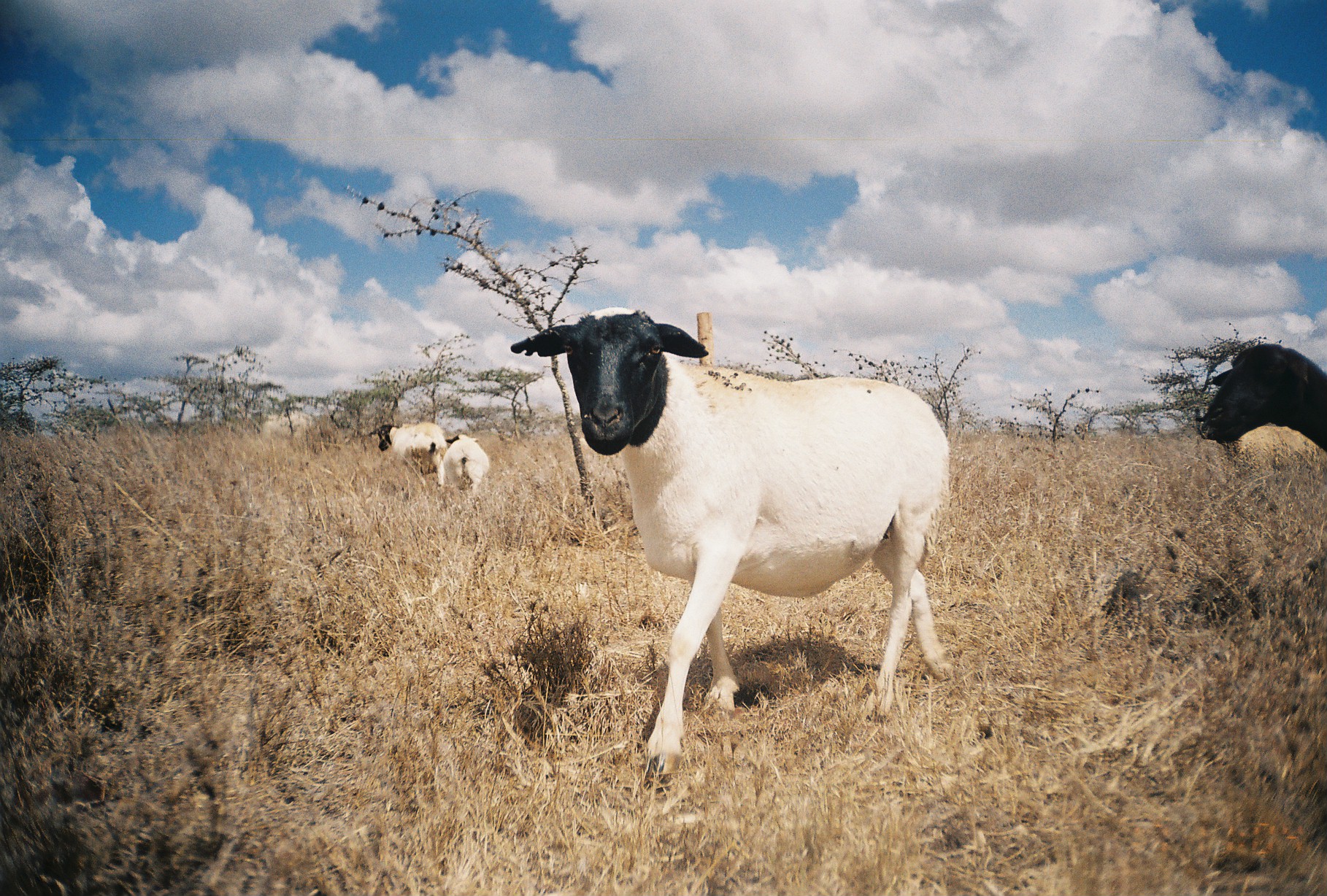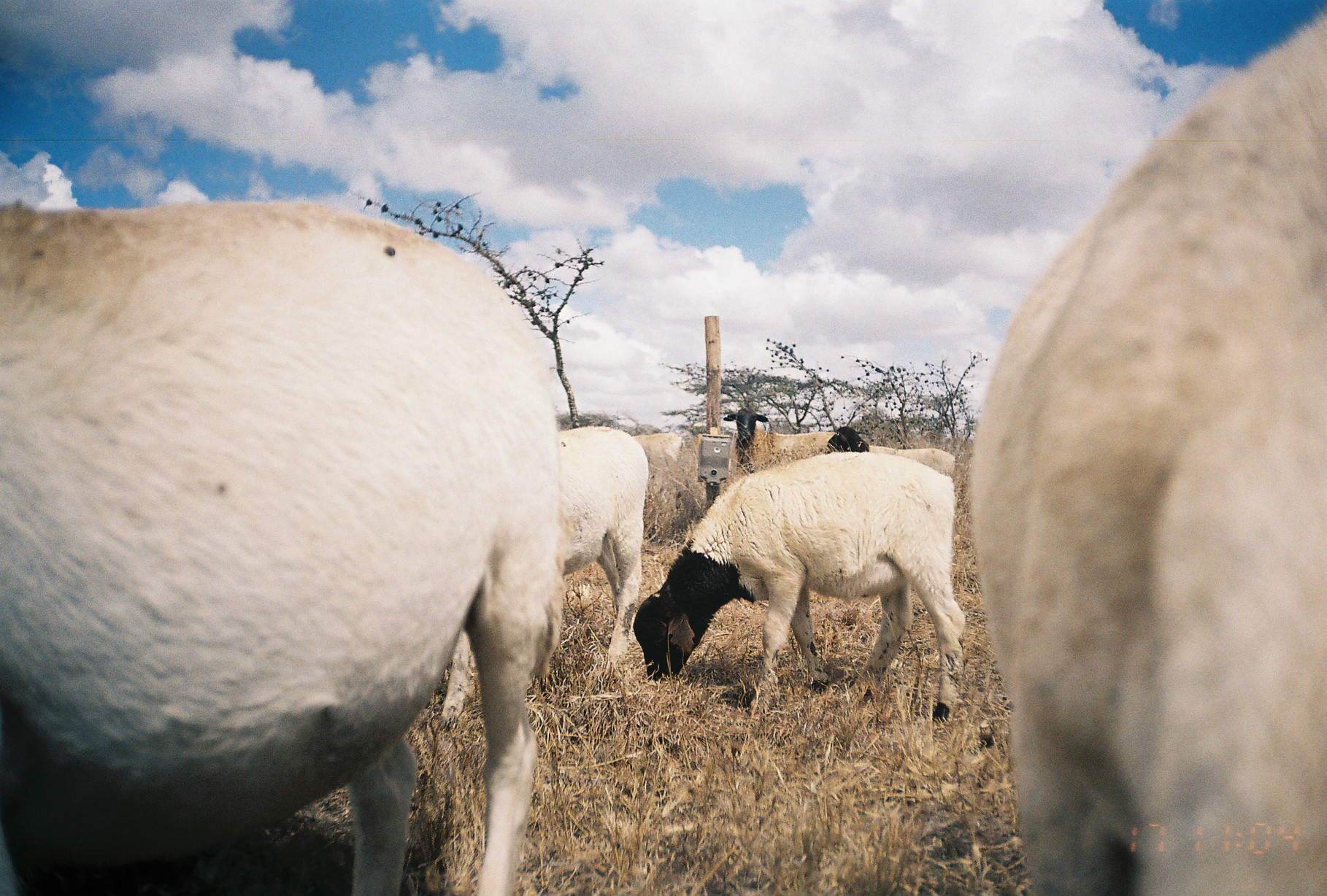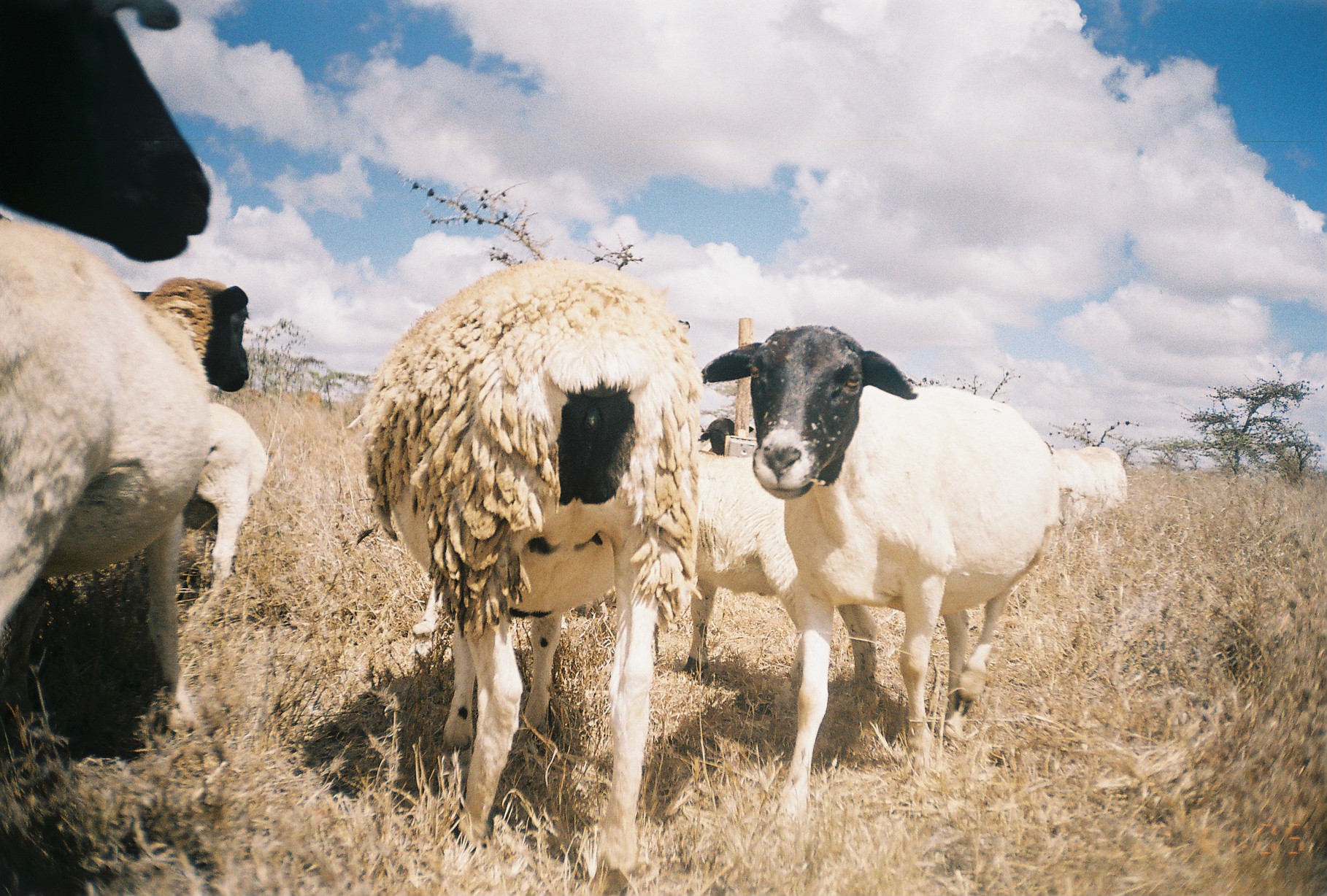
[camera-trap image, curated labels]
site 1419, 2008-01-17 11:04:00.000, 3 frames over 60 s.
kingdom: Animalia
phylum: Chordata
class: Mammalia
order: Artiodactyla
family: Bovidae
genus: Ovis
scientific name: Ovis aries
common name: domestic sheep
Ovis aries (domestic sheep), count 6.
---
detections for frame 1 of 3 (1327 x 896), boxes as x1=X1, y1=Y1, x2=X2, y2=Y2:
ovis aries: x1=508, y1=304, x2=952, y2=786; x1=1191, y1=340, x2=1327, y2=453; x1=1221, y1=424, x2=1323, y2=481; x1=368, y1=421, x2=448, y2=488; x1=443, y1=434, x2=489, y2=492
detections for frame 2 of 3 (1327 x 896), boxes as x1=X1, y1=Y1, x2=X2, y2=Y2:
ovis aries: x1=0, y1=195, x2=563, y2=894; x1=967, y1=9, x2=1327, y2=889; x1=631, y1=449, x2=967, y2=720; x1=434, y1=424, x2=649, y2=729; x1=825, y1=425, x2=955, y2=488; x1=722, y1=407, x2=836, y2=474; x1=631, y1=432, x2=685, y2=461